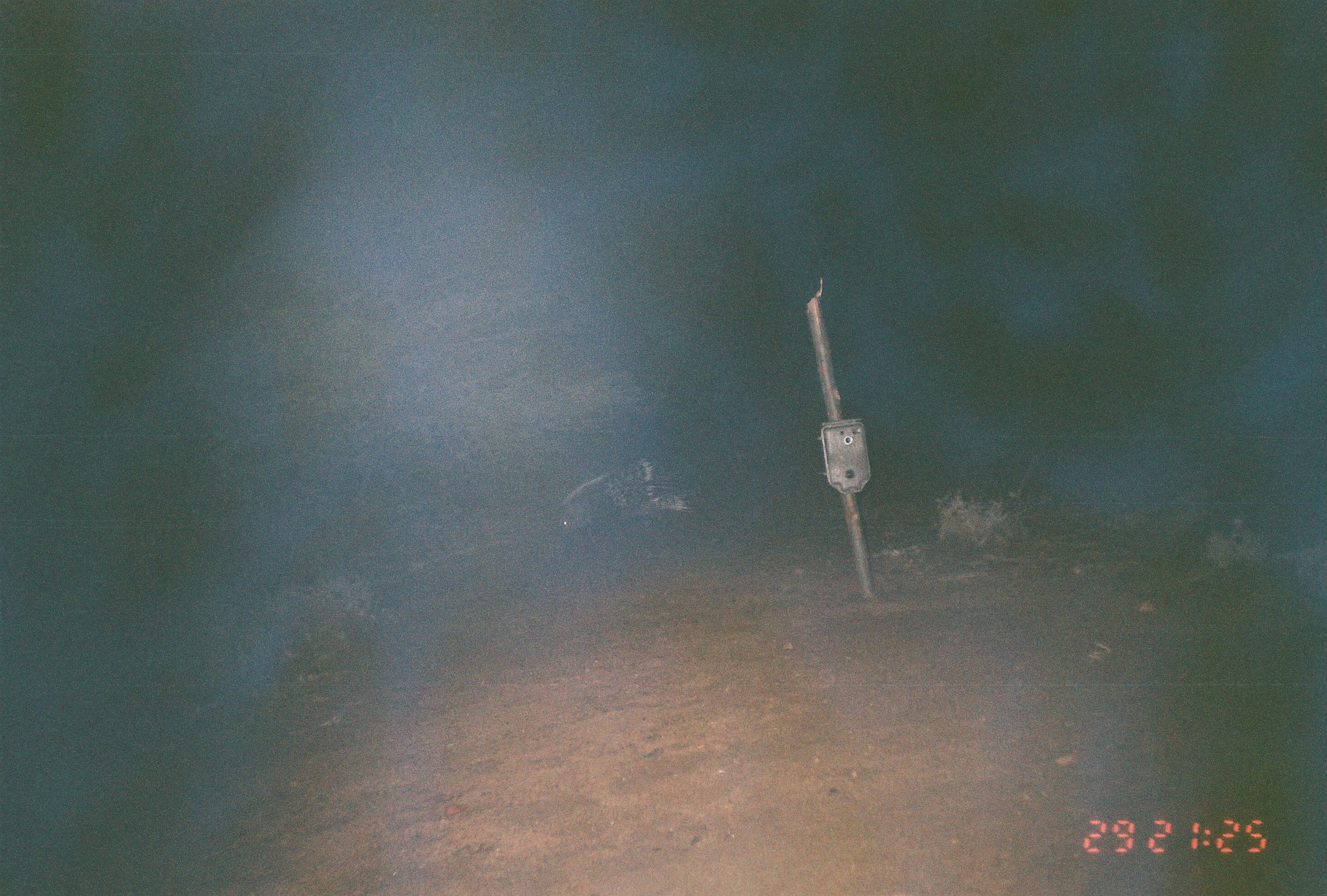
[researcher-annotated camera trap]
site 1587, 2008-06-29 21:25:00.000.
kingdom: Animalia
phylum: Chordata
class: Mammalia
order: Rodentia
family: Hystricidae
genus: Hystrix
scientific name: Hystrix cristata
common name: crested porcupine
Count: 1.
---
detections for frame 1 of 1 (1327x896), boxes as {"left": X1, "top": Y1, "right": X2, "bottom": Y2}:
hystrix cristata: {"left": 553, "top": 458, "right": 696, "bottom": 539}